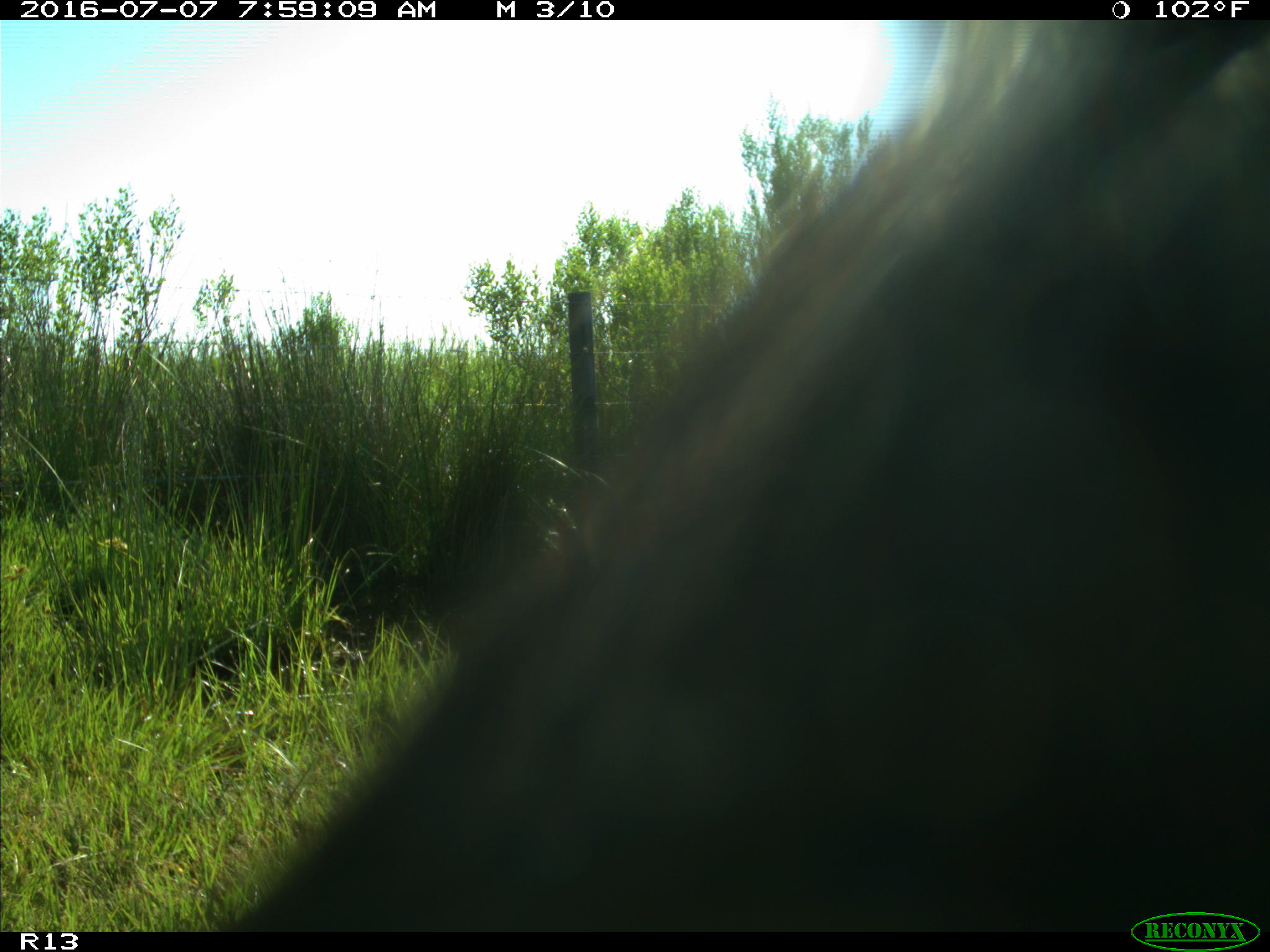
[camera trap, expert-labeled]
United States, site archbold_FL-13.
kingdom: Animalia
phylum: Chordata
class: Mammalia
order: Artiodactyla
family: Bovidae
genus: Bos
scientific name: Bos taurus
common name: domestic cow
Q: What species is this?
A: Bos taurus (domestic cow).